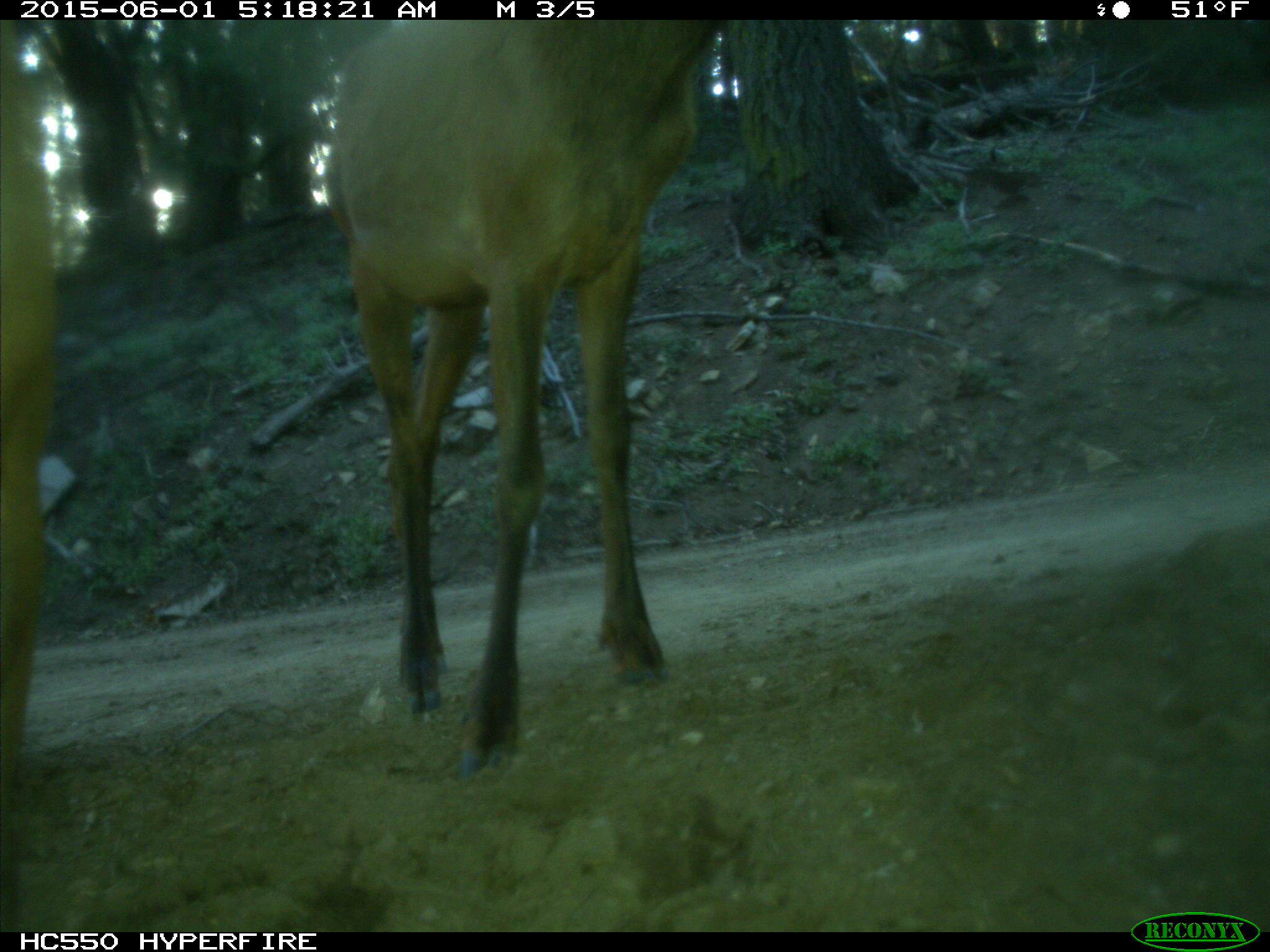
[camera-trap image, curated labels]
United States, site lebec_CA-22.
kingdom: Animalia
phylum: Chordata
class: Mammalia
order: Artiodactyla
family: Cervidae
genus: Cervus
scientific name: Cervus canadensis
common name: elk